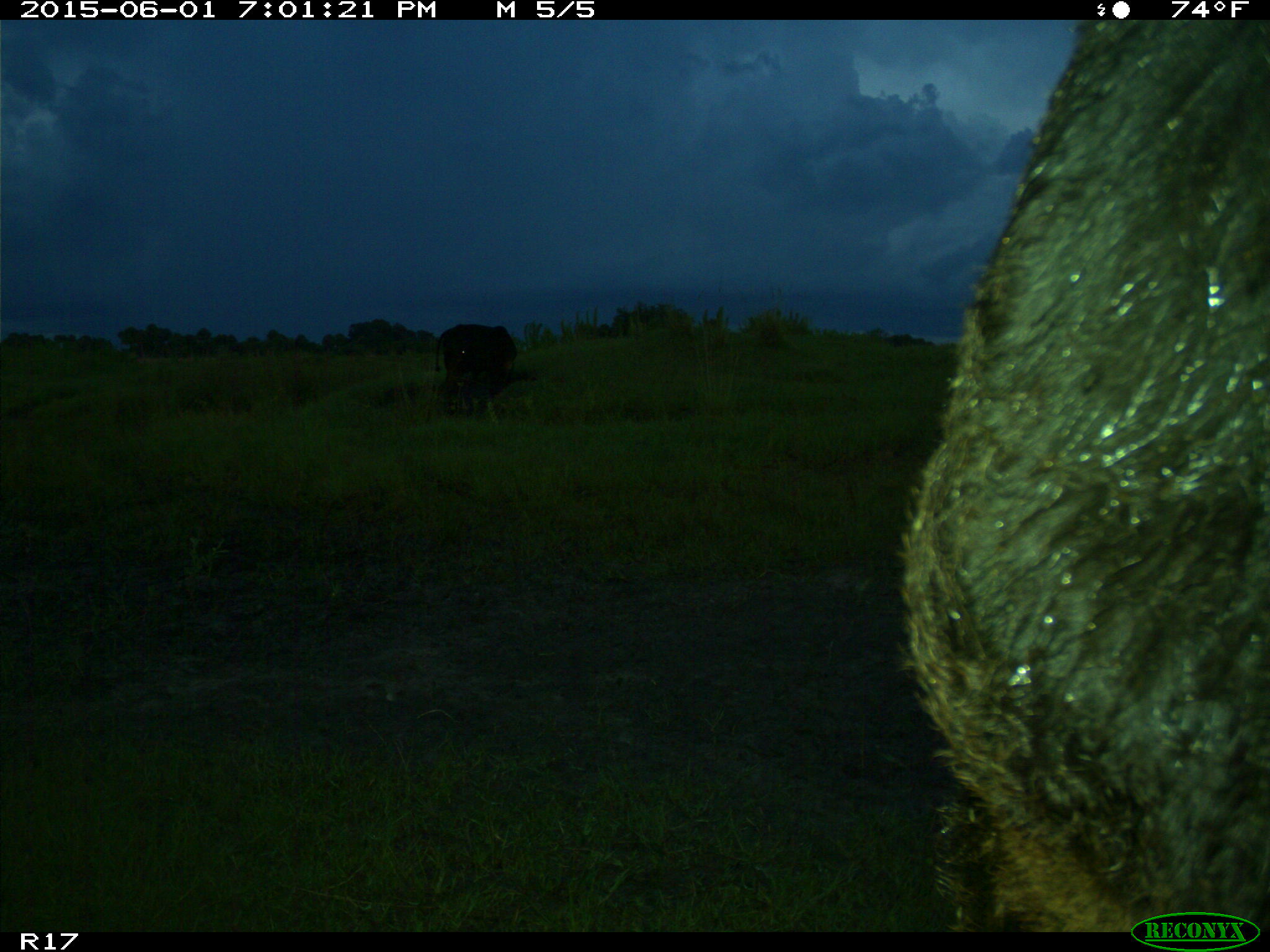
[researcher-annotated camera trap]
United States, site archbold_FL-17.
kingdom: Animalia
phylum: Chordata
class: Mammalia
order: Artiodactyla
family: Bovidae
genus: Bos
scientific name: Bos taurus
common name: domestic cow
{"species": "Bos taurus (domestic cow)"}